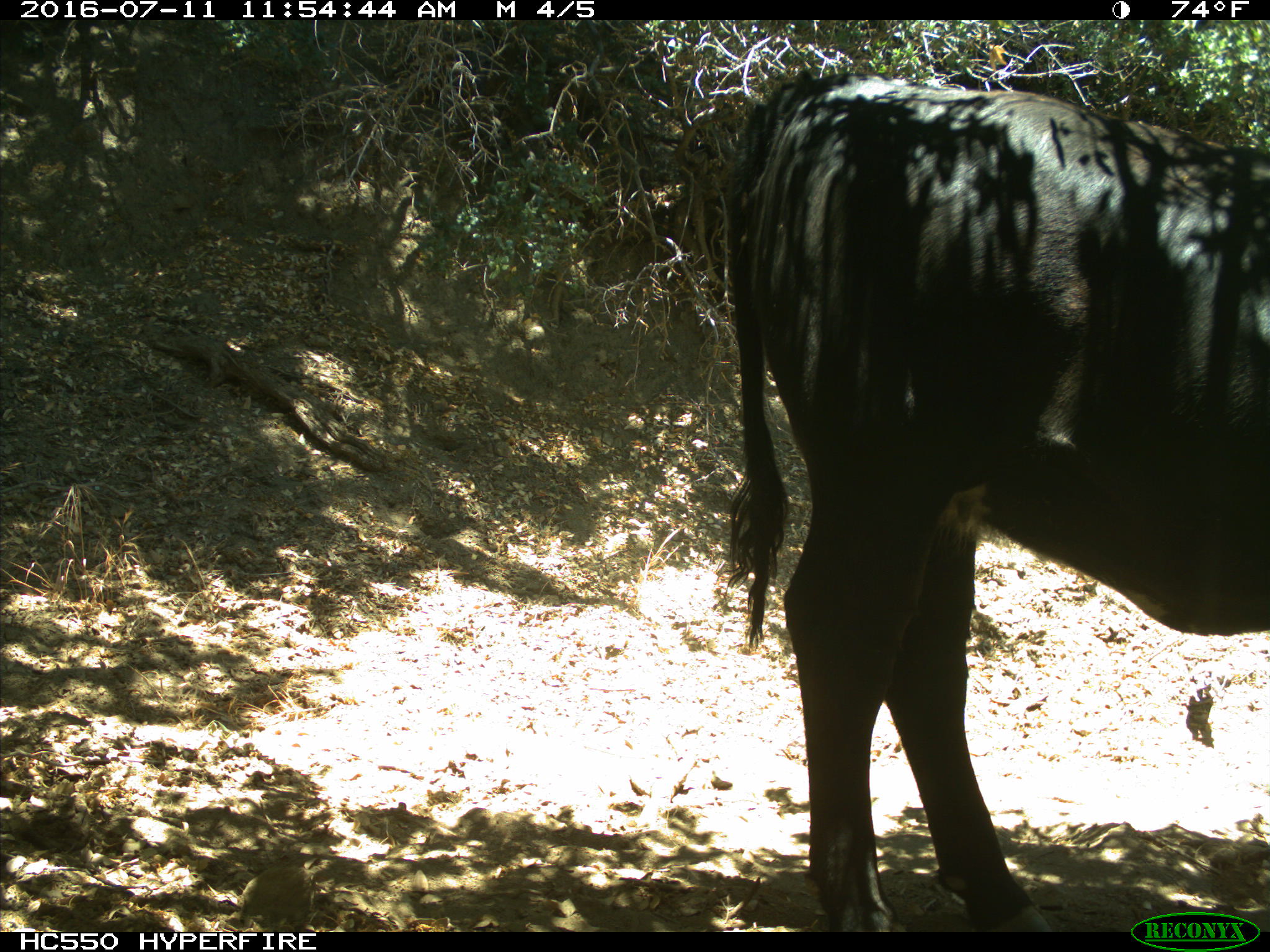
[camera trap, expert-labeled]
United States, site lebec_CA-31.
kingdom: Animalia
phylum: Chordata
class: Mammalia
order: Artiodactyla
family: Bovidae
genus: Bos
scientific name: Bos taurus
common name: domestic cow